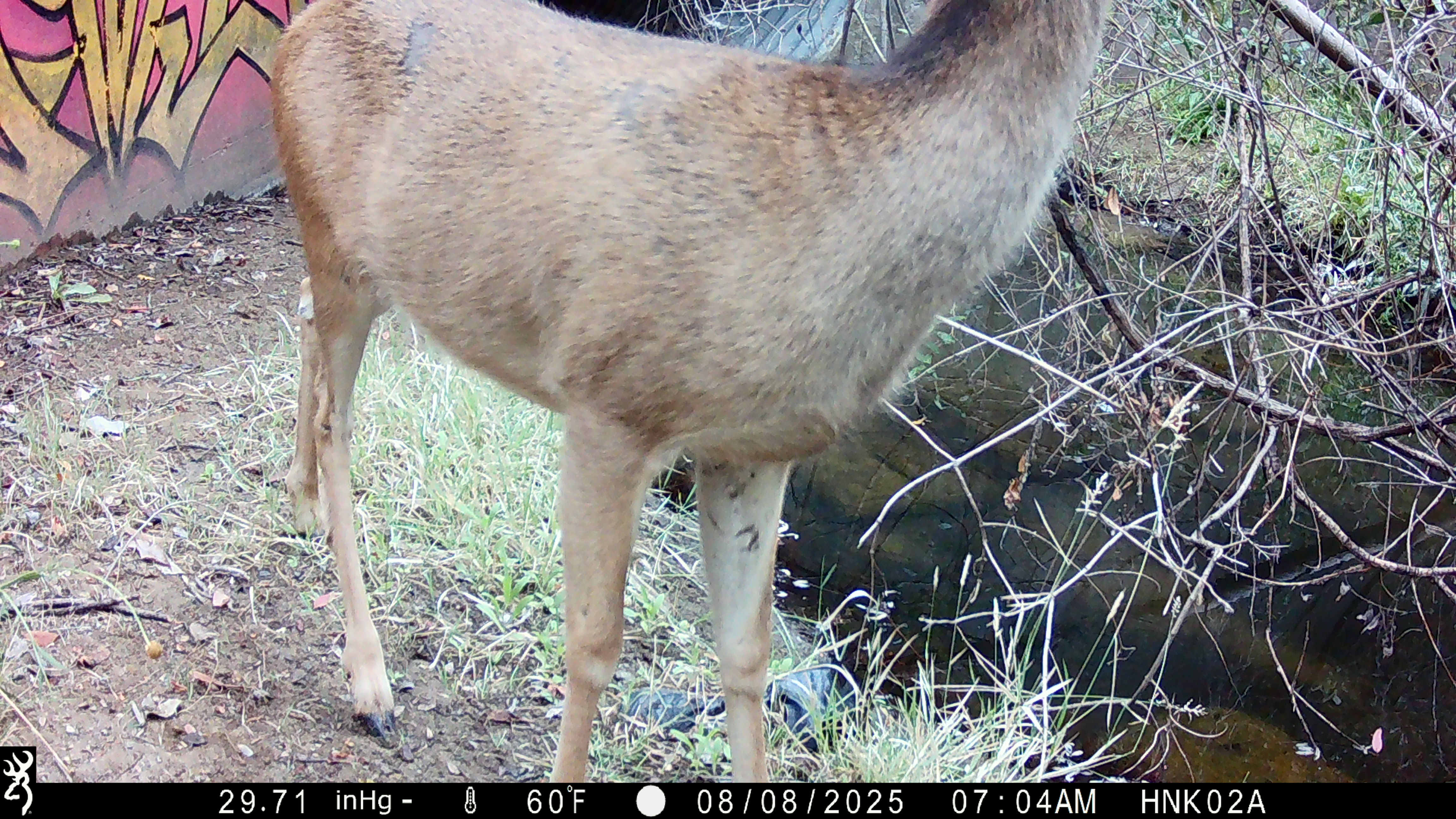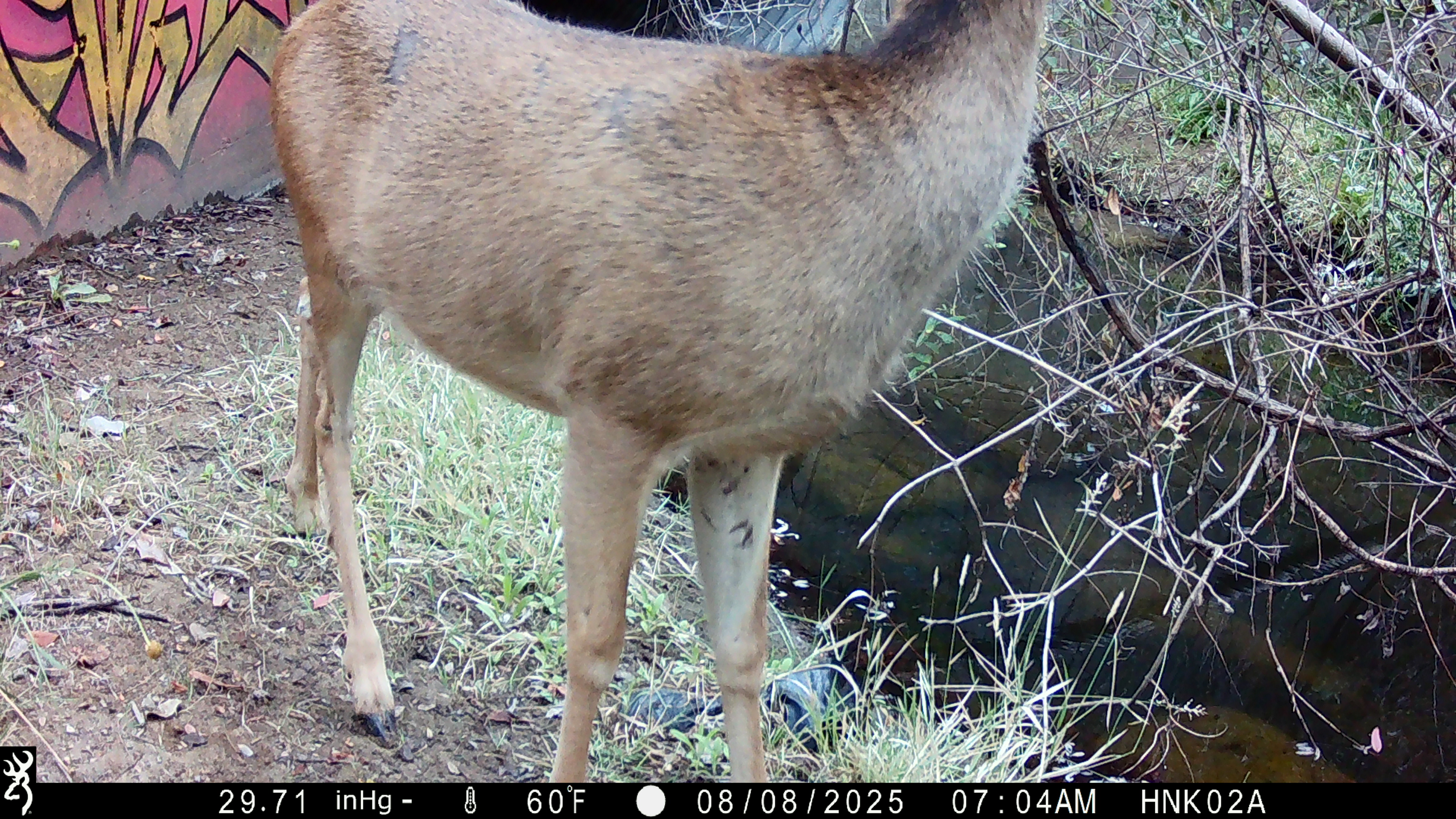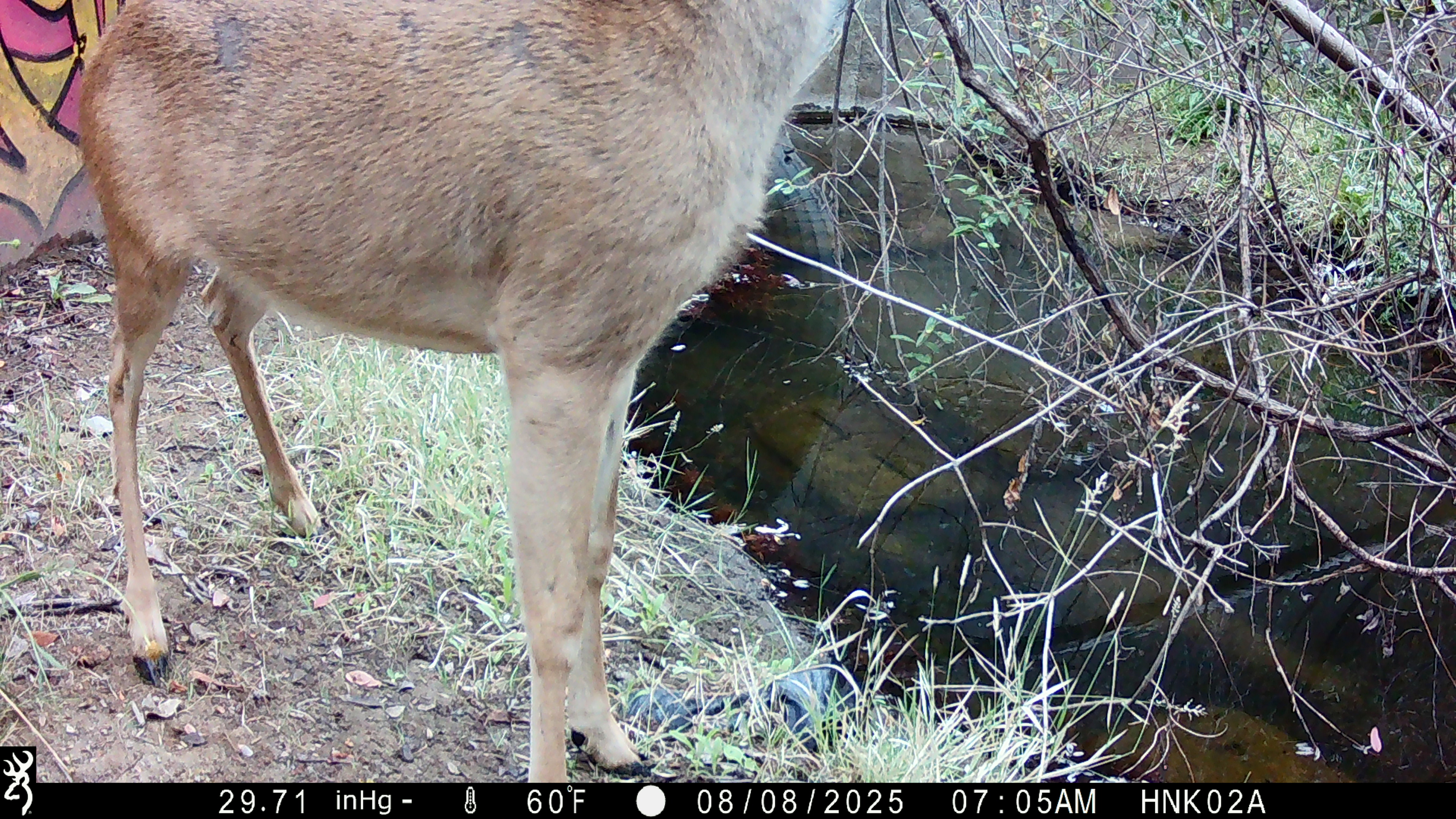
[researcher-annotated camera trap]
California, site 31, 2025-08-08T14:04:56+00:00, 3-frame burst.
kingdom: Animalia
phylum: Chordata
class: Mammalia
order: Artiodactyla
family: Cervidae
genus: Odocoileus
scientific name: Odocoileus hemionus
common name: mule deer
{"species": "mule deer (Odocoileus hemionus)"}